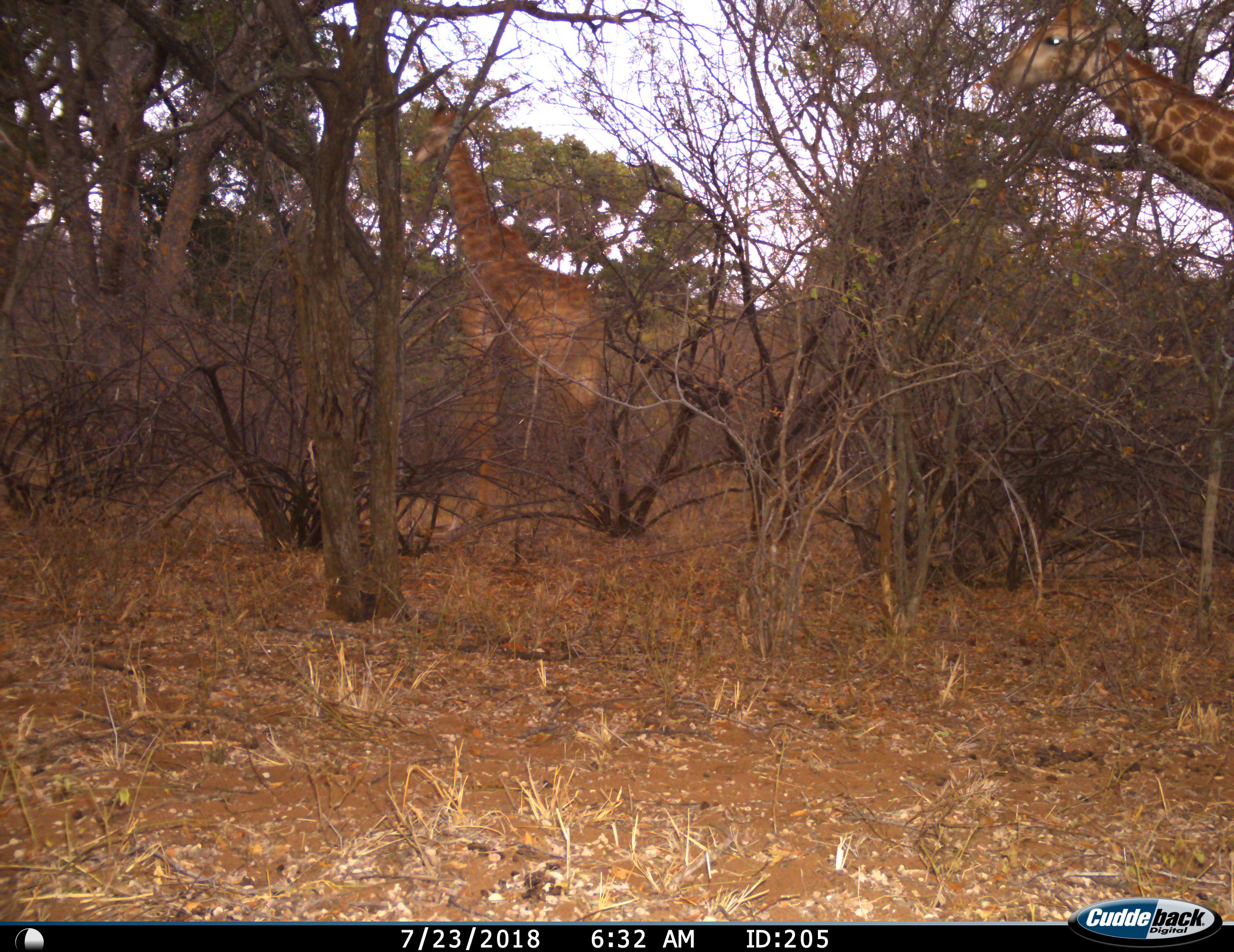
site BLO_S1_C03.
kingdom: Animalia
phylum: Chordata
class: Mammalia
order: Artiodactyla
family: Giraffidae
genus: Giraffa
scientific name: Giraffa camelopardalis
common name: giraffe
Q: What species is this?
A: Giraffe (Giraffa camelopardalis).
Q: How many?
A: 2.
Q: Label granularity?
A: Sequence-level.